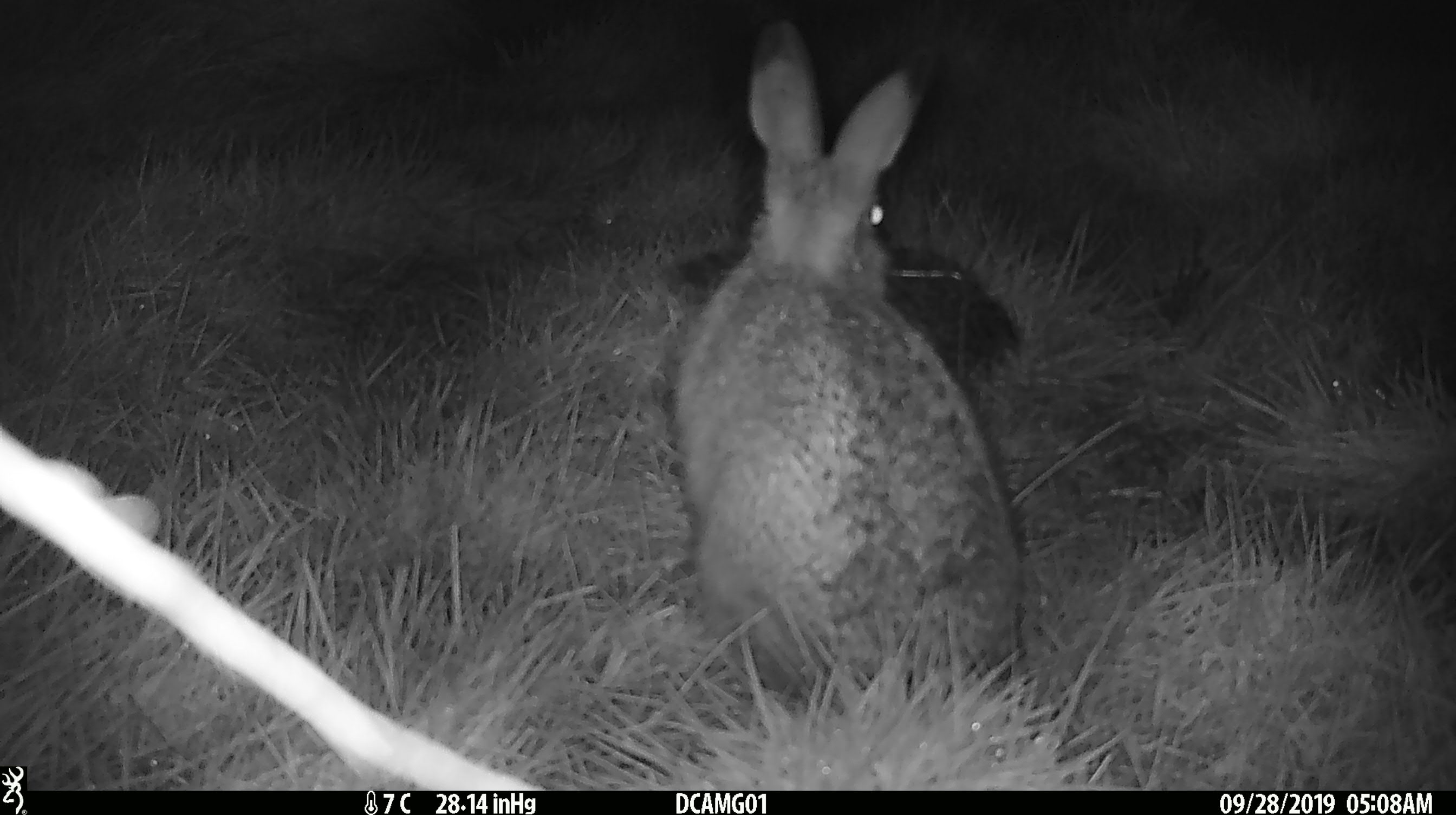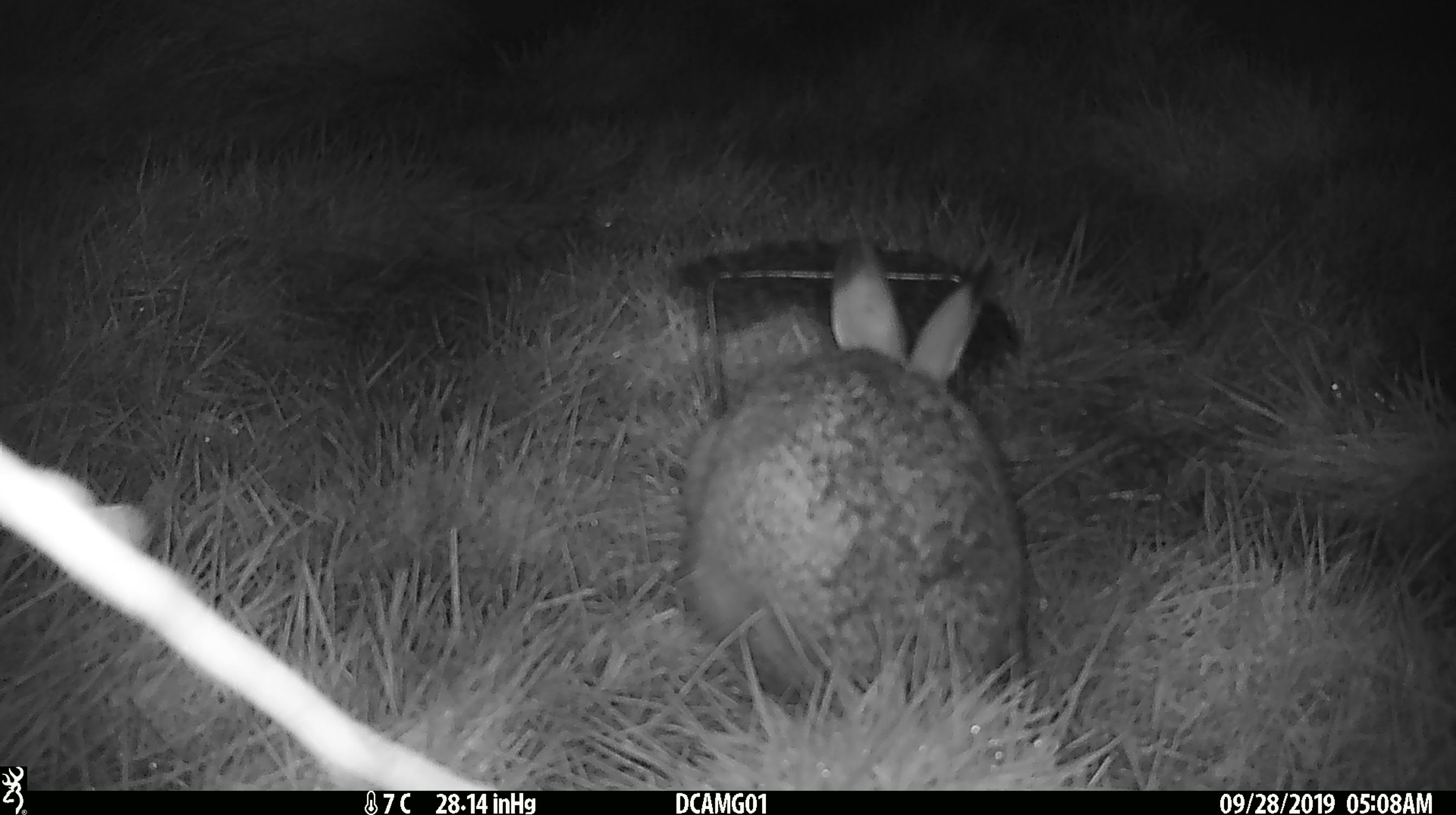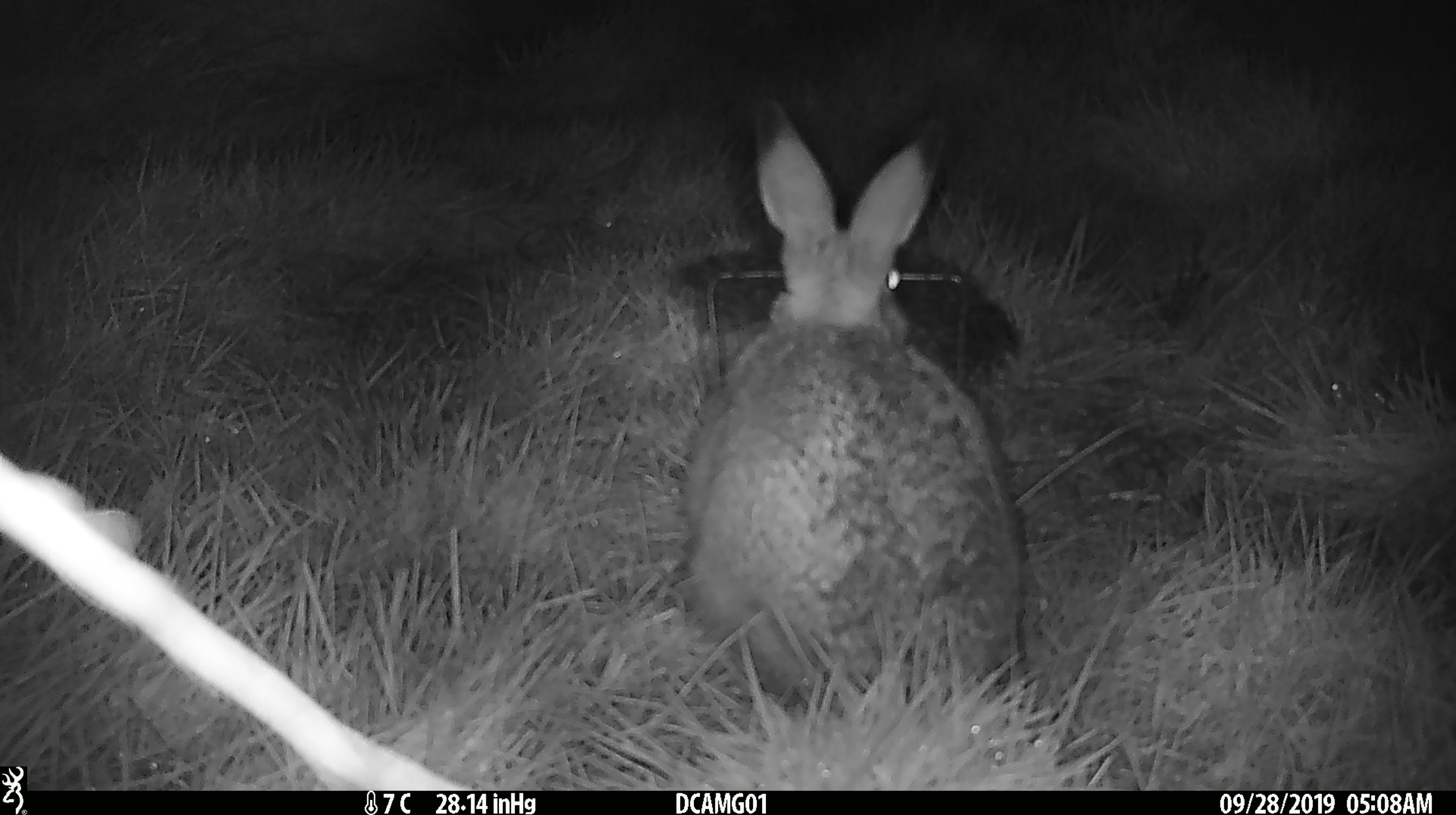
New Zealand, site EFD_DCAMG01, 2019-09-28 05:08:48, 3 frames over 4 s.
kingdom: Animalia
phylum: Chordata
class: Mammalia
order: Lagomorpha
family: Leporidae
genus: Lepus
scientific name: Lepus europaeus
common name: brown hare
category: hare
Hare (brown hare) (Lepus europaeus).